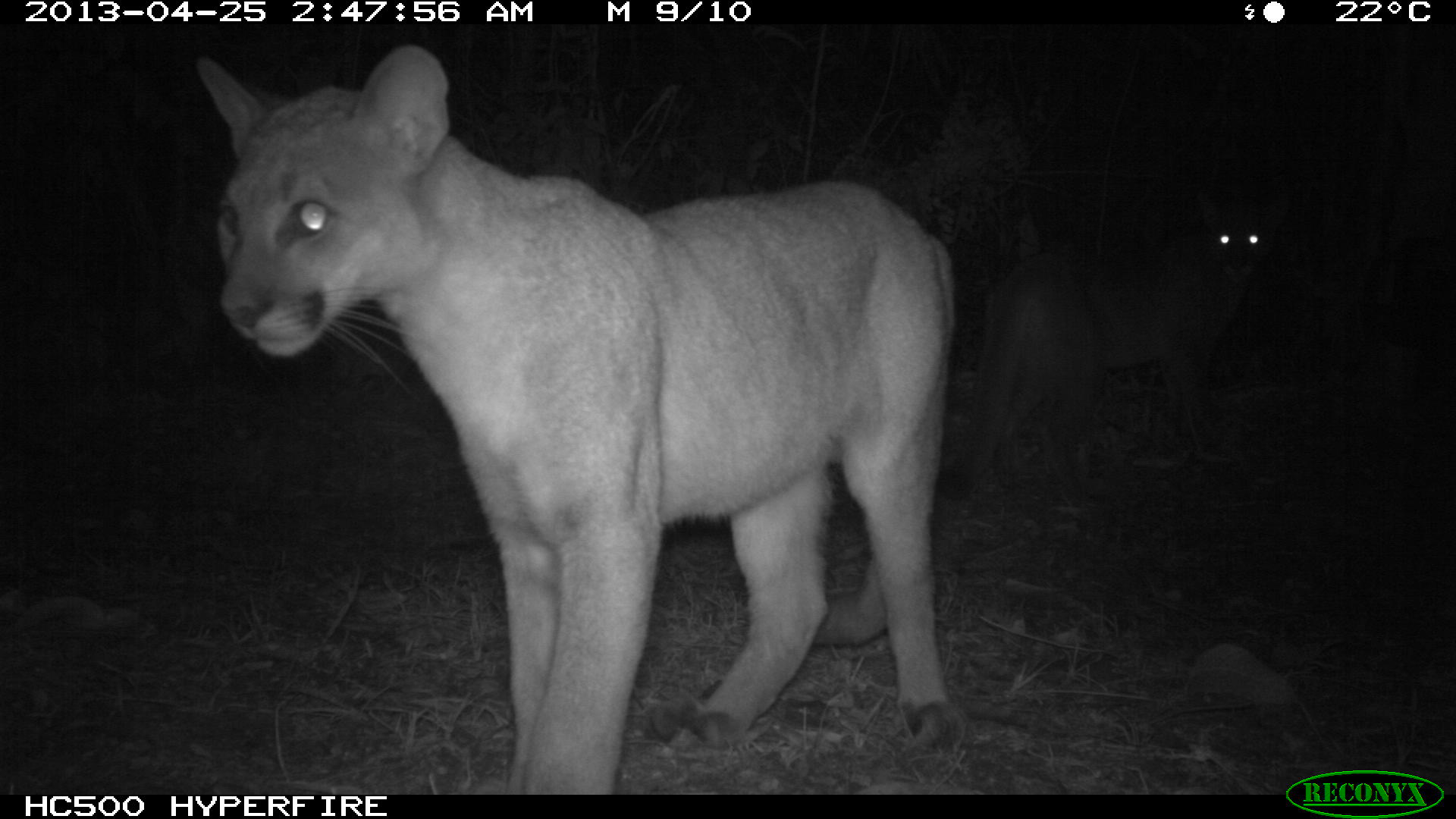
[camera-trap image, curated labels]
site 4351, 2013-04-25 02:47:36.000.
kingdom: Animalia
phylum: Chordata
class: Mammalia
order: Carnivora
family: Felidae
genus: Puma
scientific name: Puma concolor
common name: mountain lion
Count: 2.